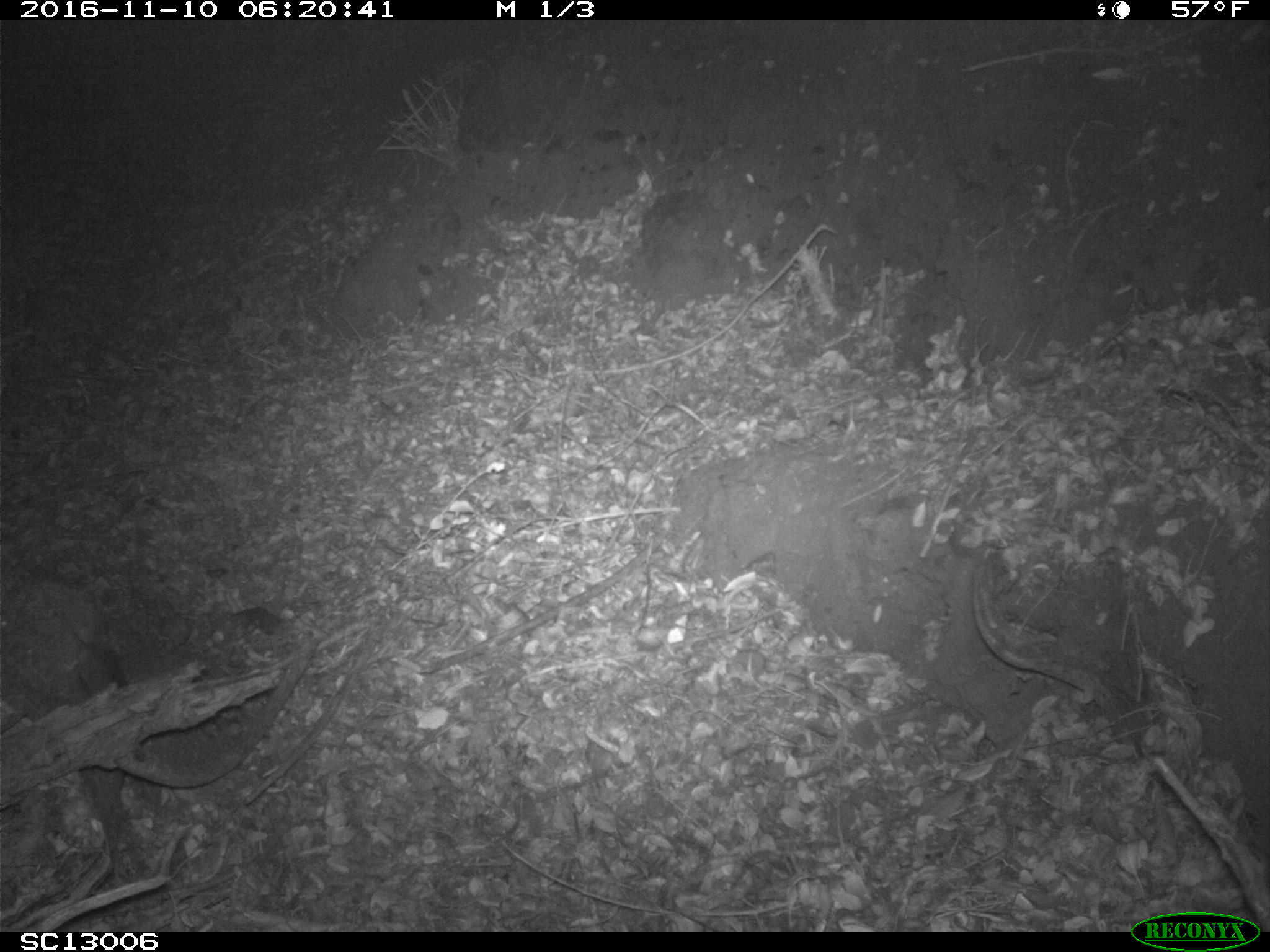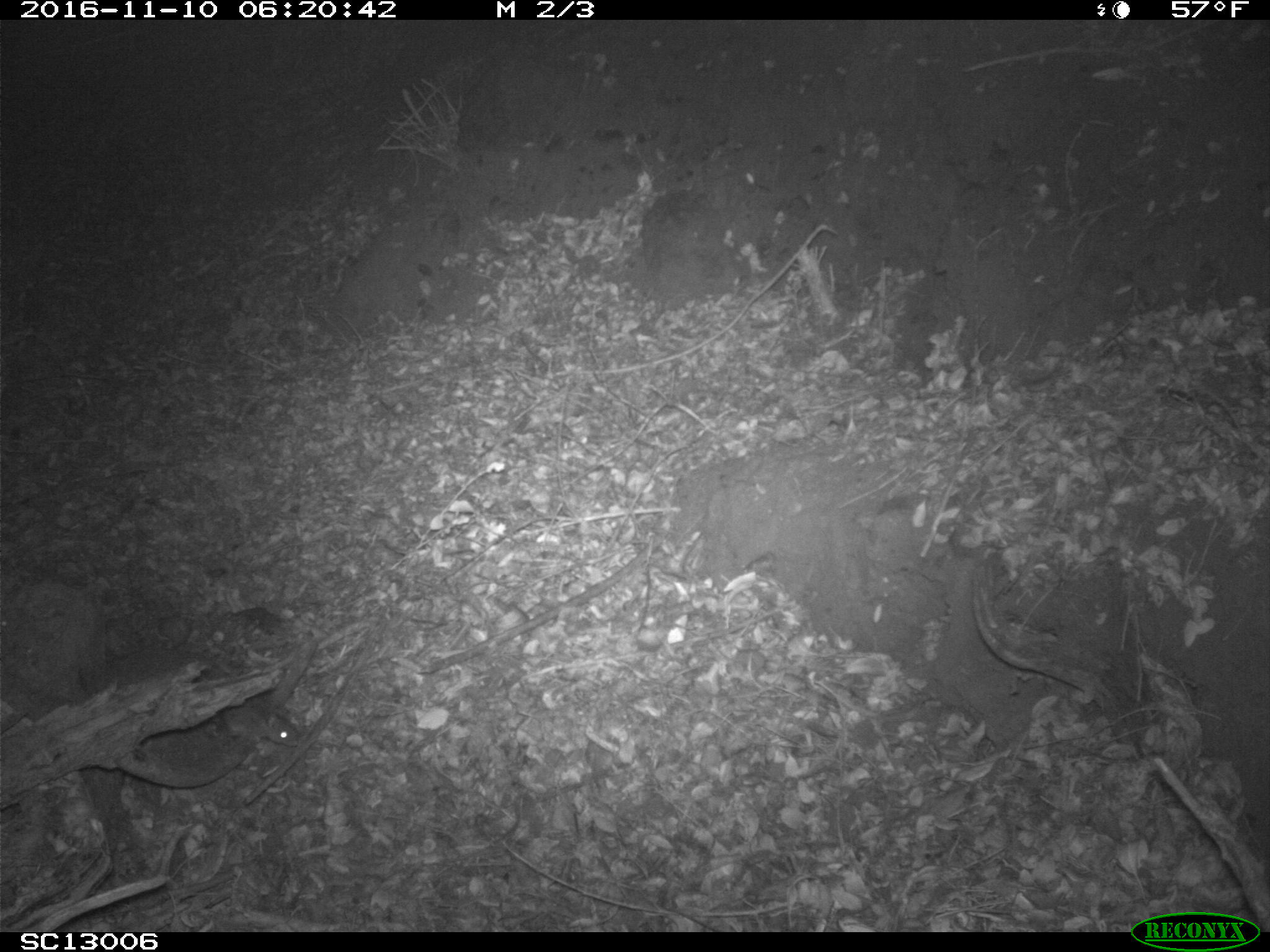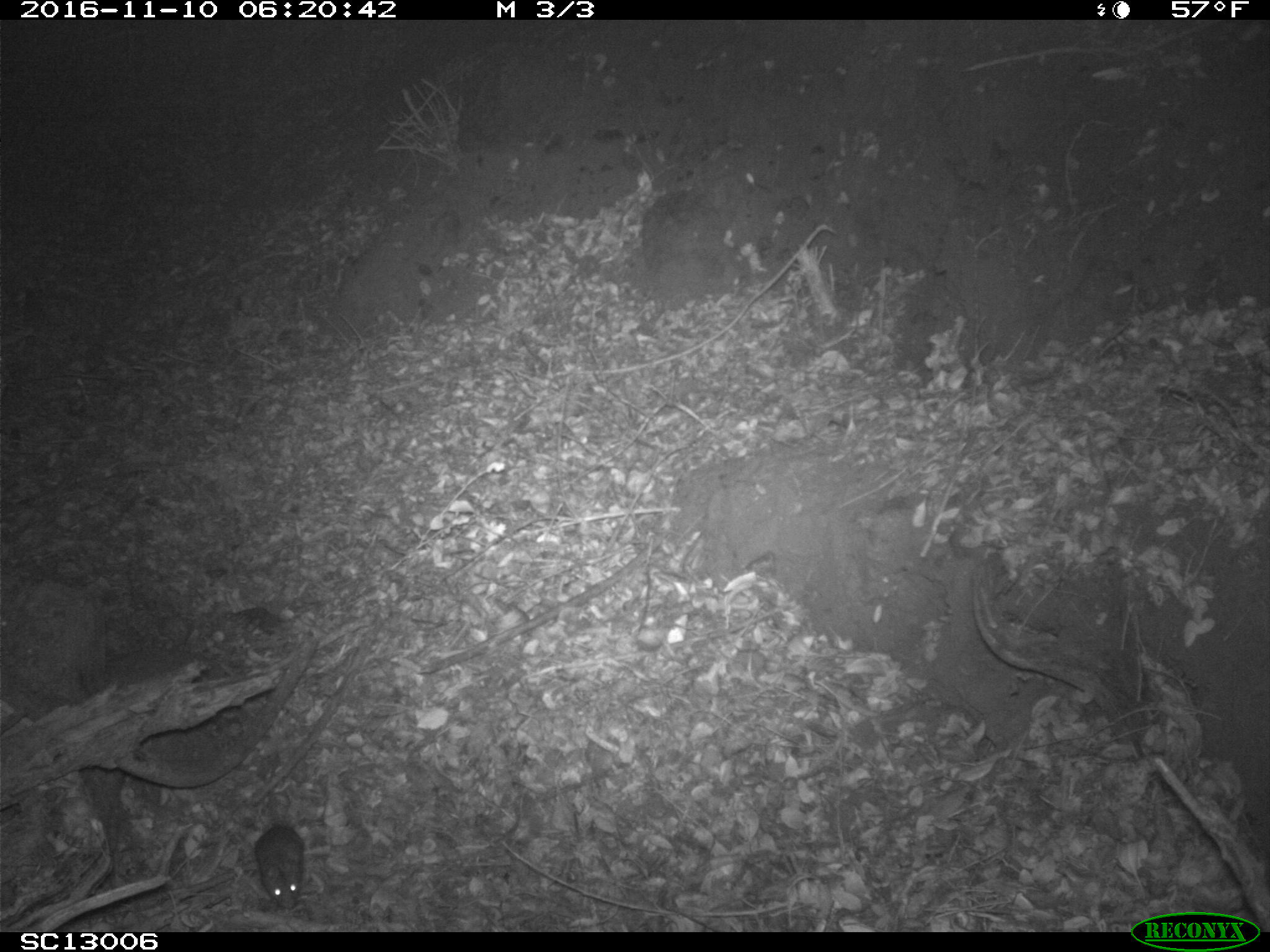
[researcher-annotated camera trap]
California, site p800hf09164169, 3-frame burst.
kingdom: Animalia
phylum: Chordata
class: Mammalia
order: Rodentia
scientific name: Rodentia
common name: rodent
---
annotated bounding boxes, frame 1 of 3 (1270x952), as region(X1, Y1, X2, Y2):
rodent: region(17, 559, 129, 696)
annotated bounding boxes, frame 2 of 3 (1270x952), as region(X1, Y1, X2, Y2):
rodent: region(222, 695, 300, 747)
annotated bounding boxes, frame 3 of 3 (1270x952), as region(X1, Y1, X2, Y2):
rodent: region(253, 789, 305, 910)